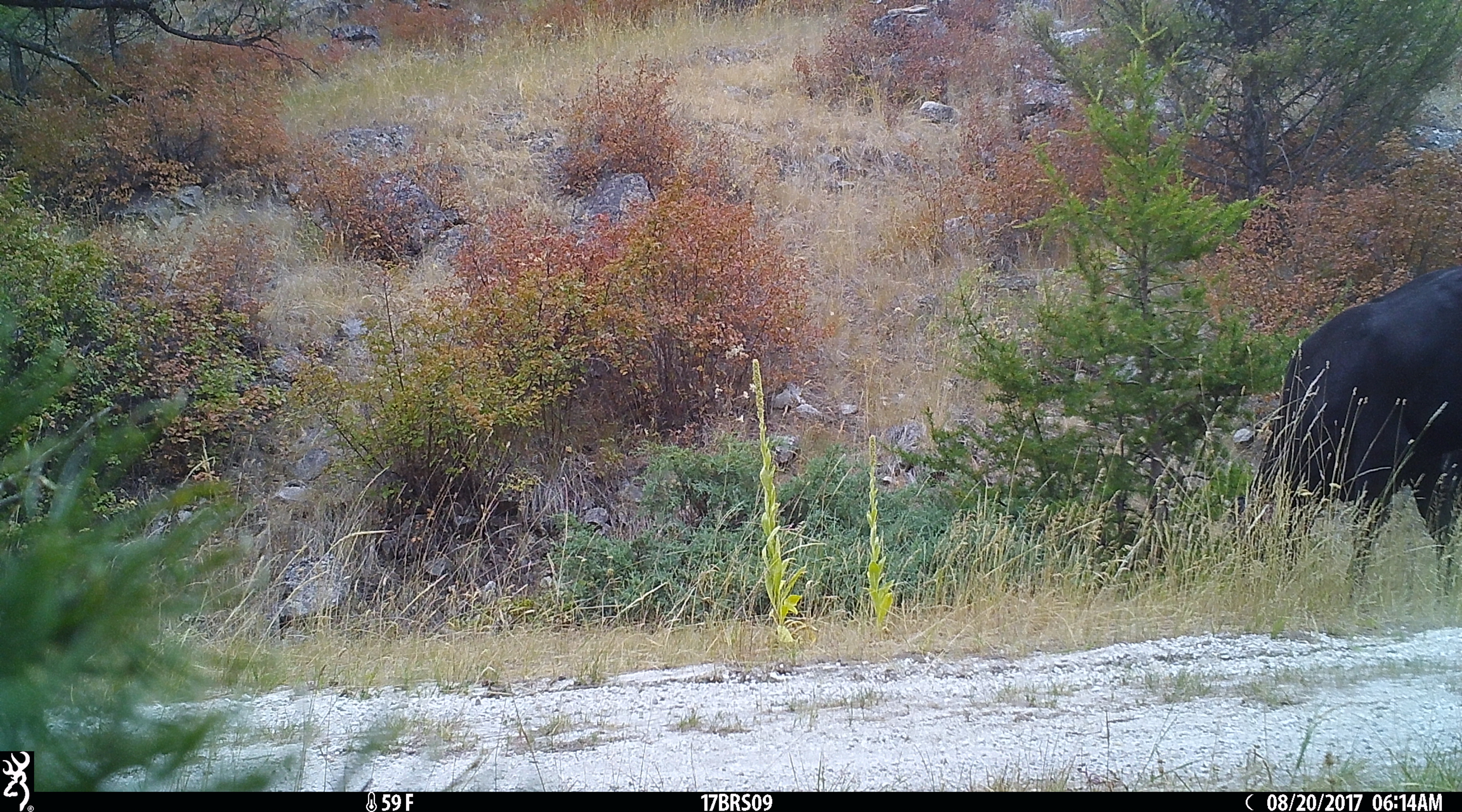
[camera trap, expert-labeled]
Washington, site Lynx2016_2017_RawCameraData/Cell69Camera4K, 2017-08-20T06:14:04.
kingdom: Animalia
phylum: Chordata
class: Mammalia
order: Artiodactyla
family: Bovidae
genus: Bos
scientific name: Bos taurus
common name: domestic cattle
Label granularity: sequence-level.